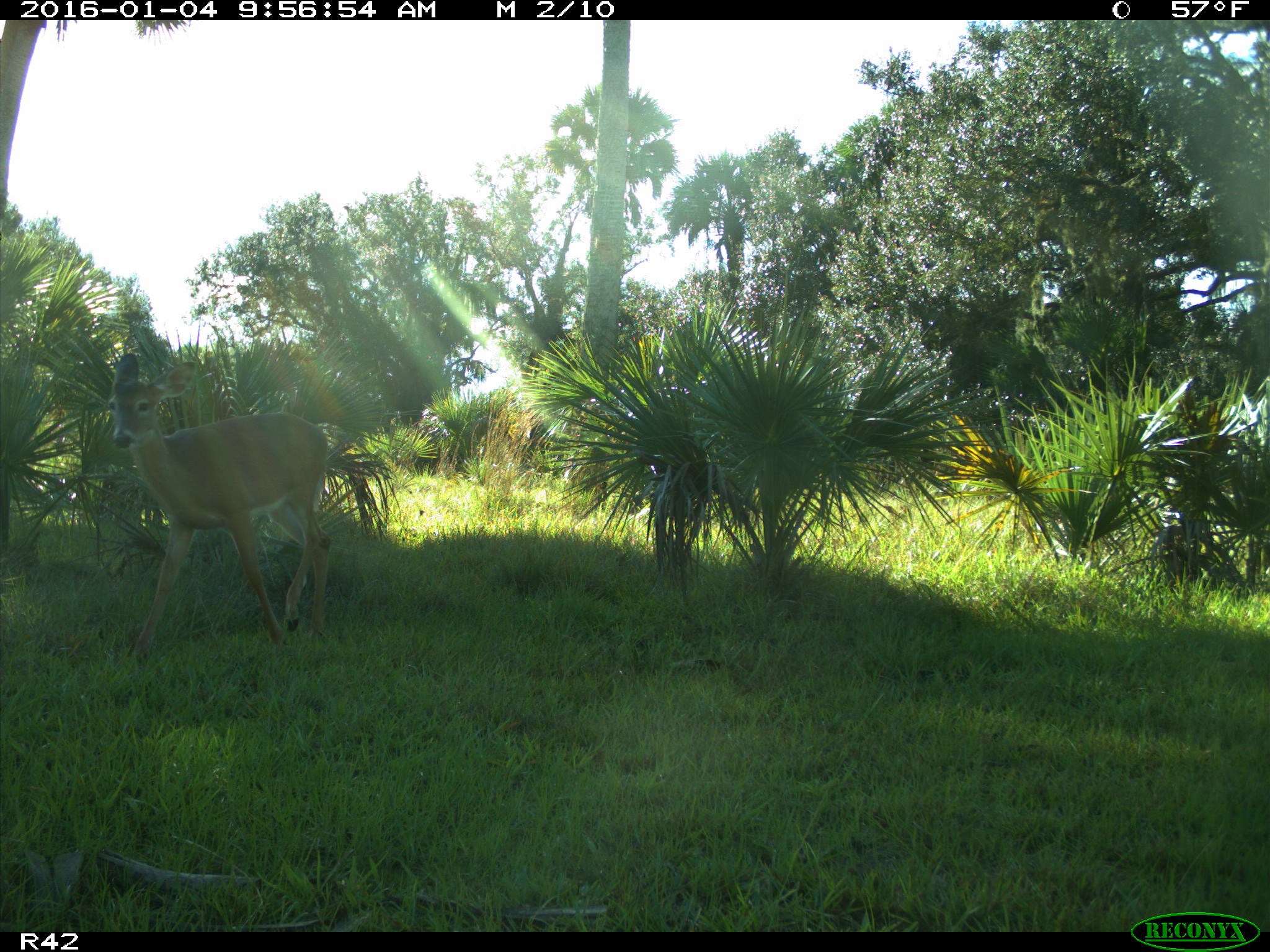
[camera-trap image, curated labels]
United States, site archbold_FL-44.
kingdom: Animalia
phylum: Chordata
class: Mammalia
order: Artiodactyla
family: Cervidae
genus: Odocoileus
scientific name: Odocoileus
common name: deer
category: unidentified deer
Unidentified deer (deer) (Odocoileus).